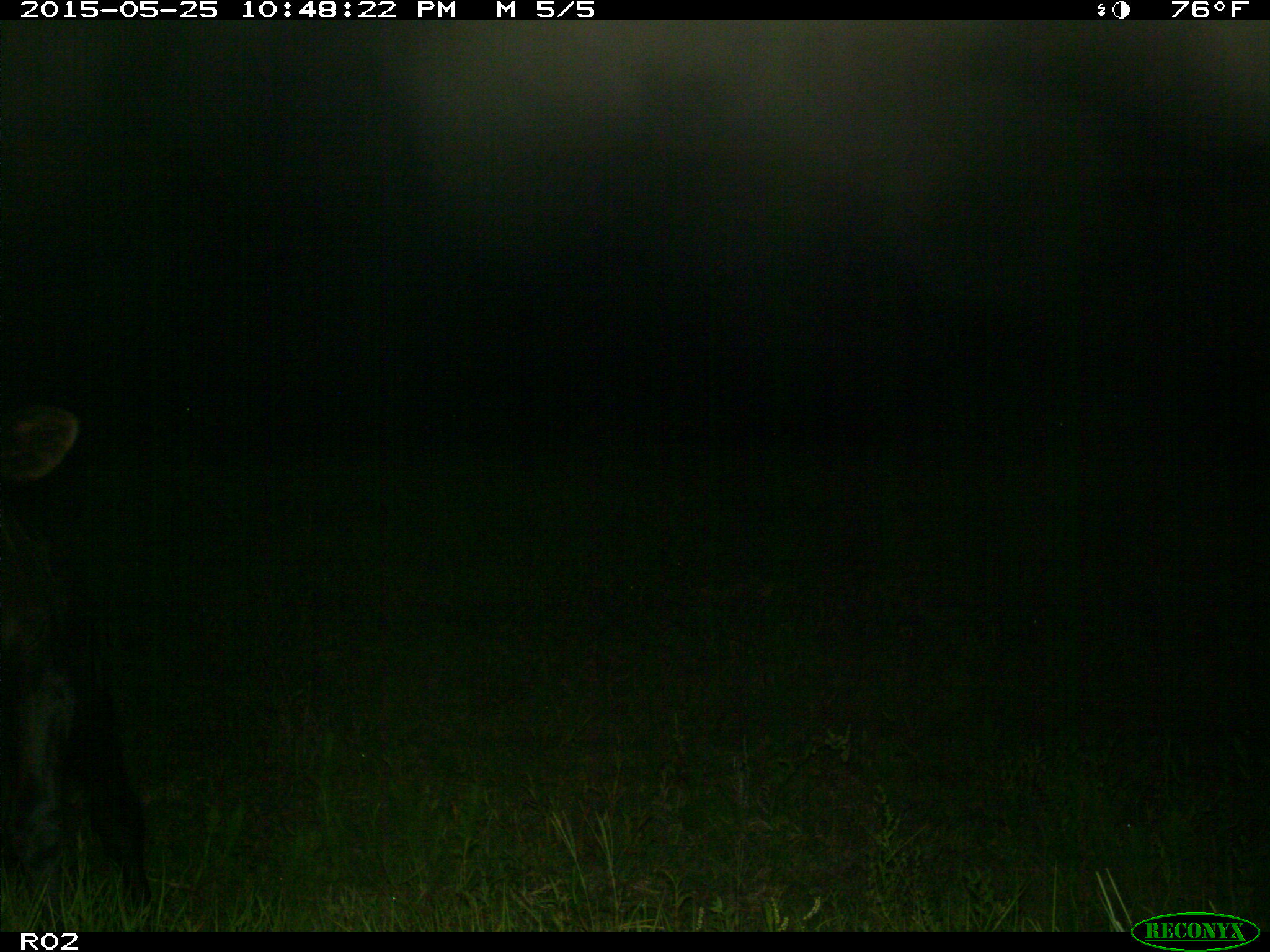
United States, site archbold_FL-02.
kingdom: Animalia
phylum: Chordata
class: Mammalia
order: Artiodactyla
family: Bovidae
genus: Bos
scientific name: Bos taurus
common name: domestic cow